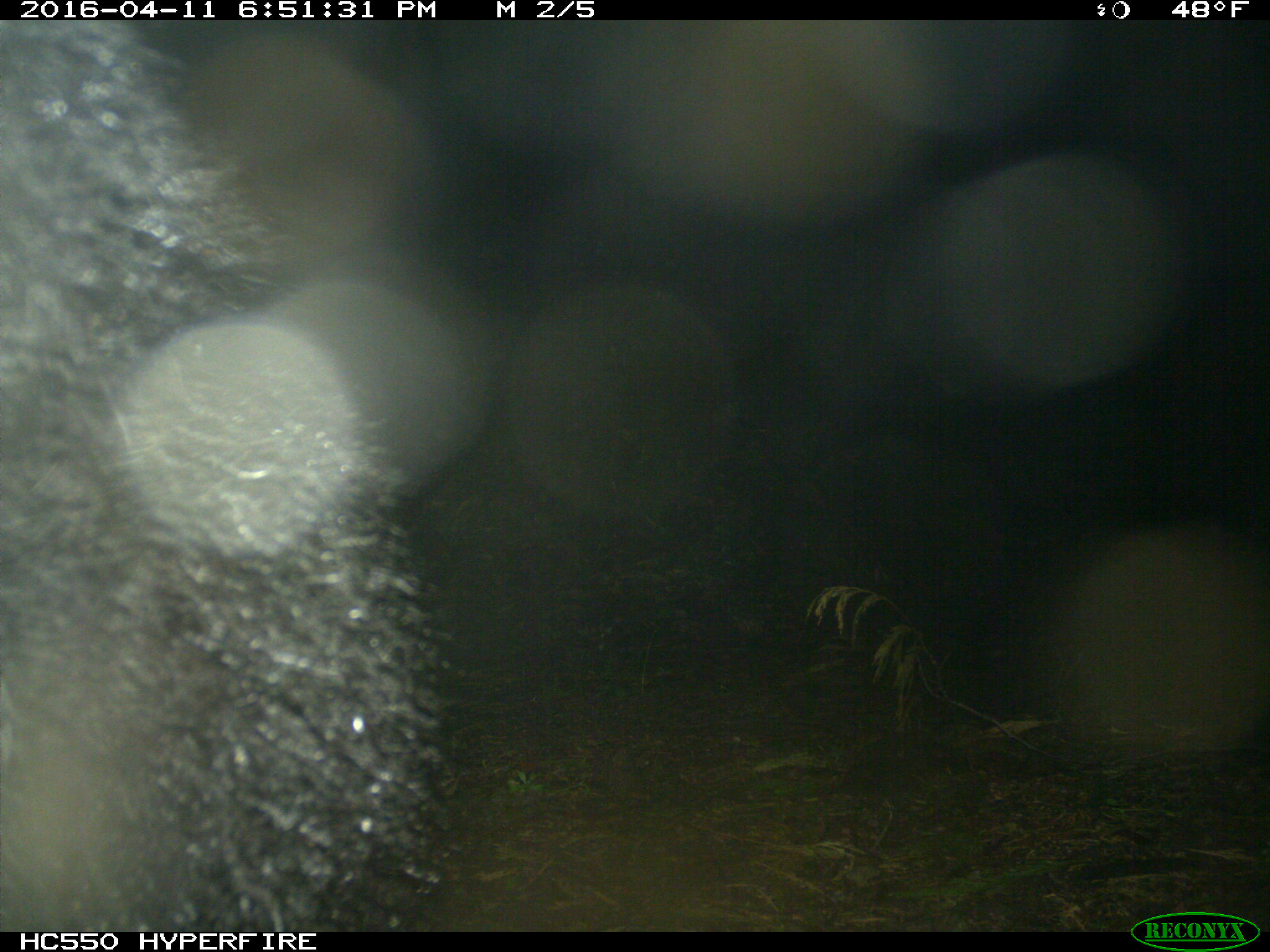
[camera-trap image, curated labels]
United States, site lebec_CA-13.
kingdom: Animalia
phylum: Chordata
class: Mammalia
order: Carnivora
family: Ursidae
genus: Ursus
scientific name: Ursus americanus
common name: american black bear